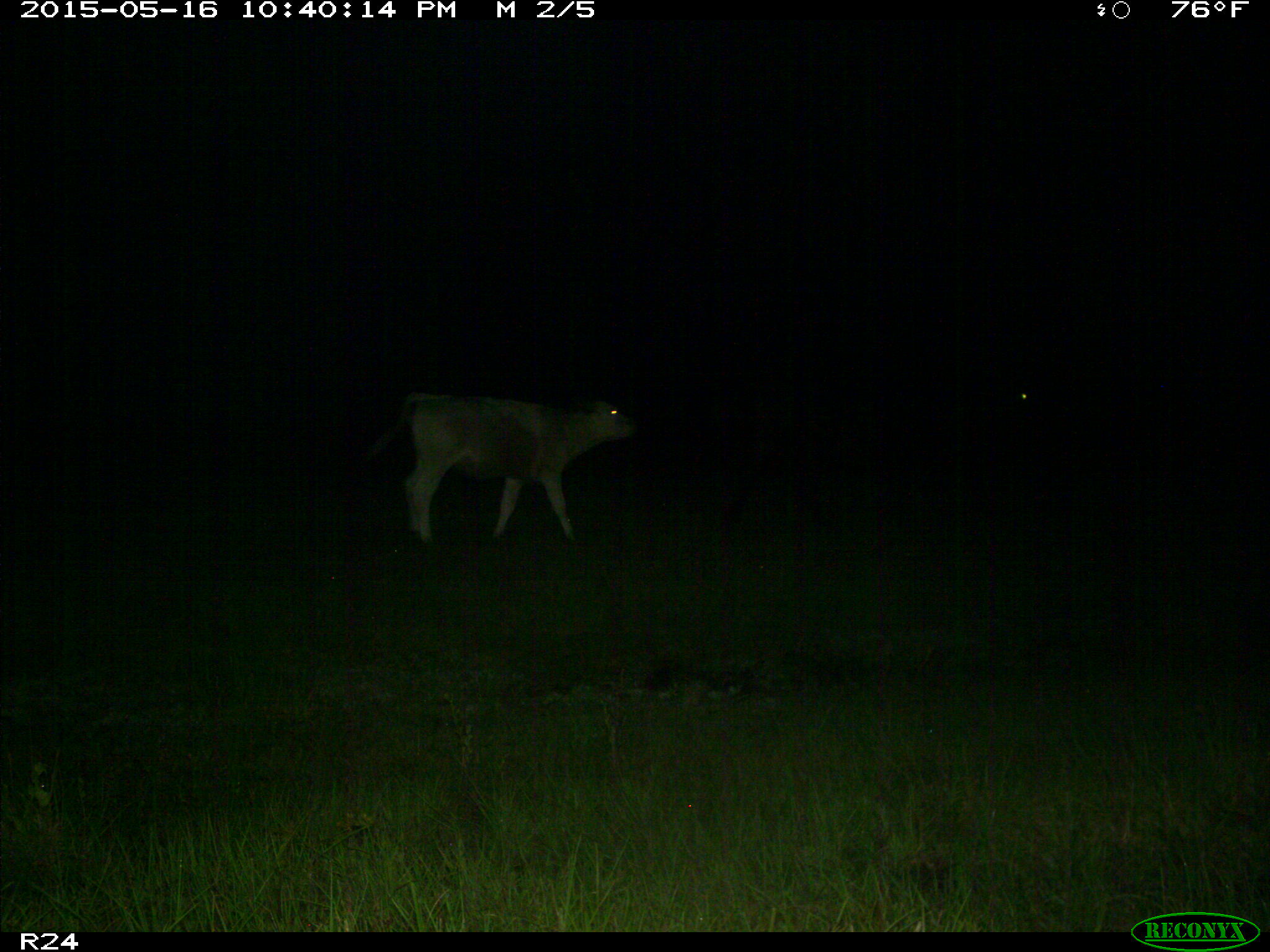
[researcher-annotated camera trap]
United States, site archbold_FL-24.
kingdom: Animalia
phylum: Chordata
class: Mammalia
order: Artiodactyla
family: Bovidae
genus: Bos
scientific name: Bos taurus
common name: domestic cow